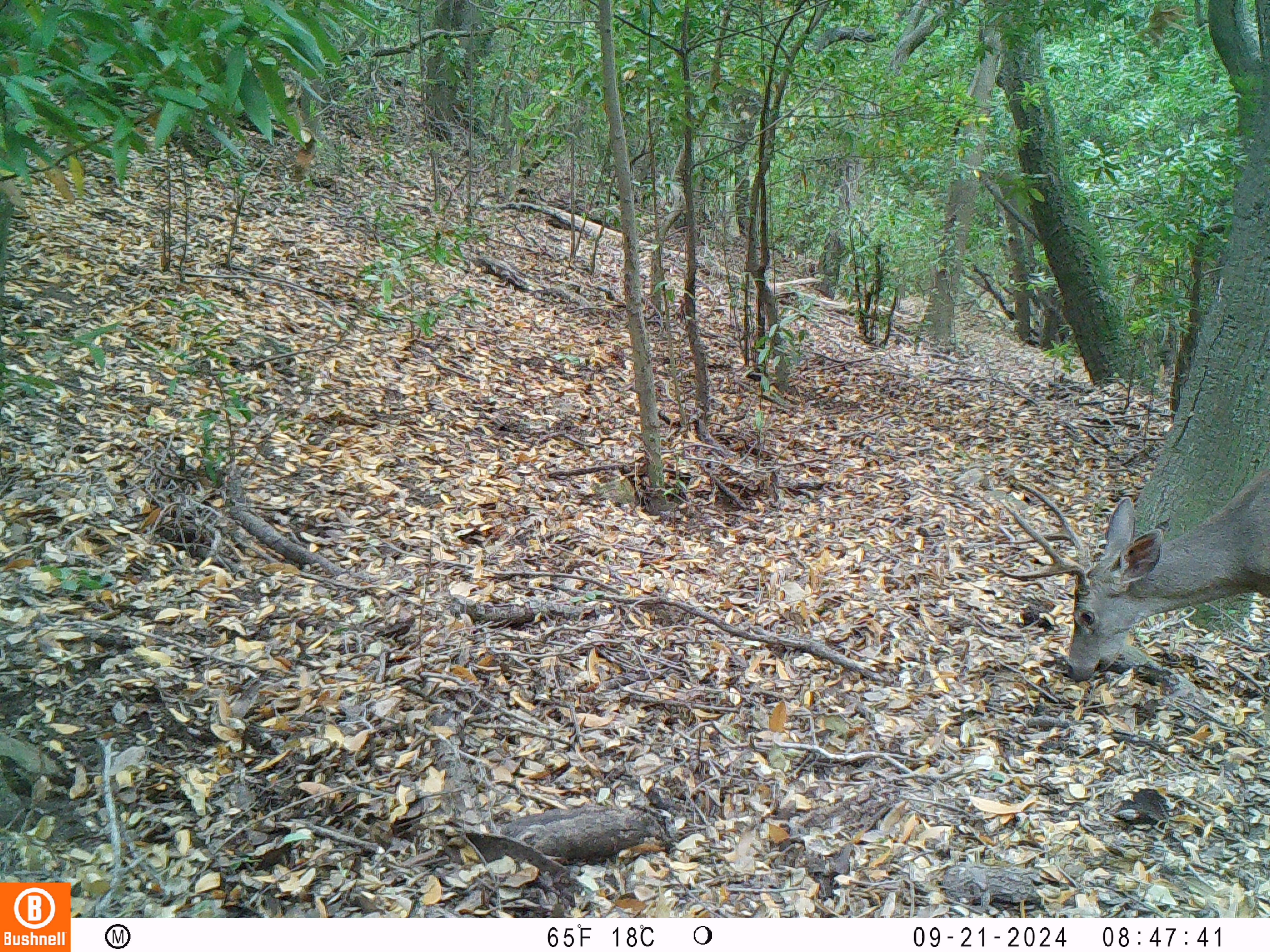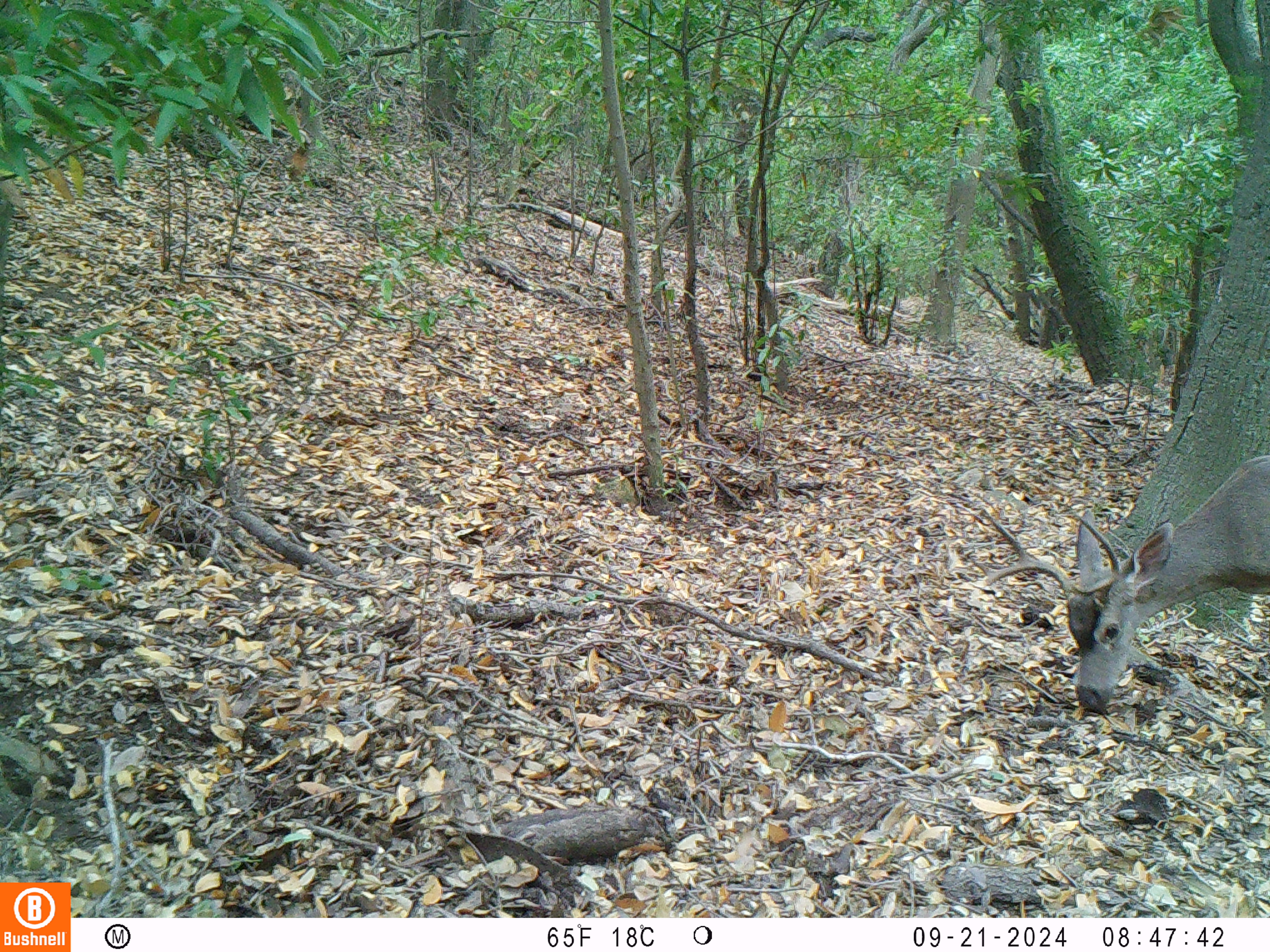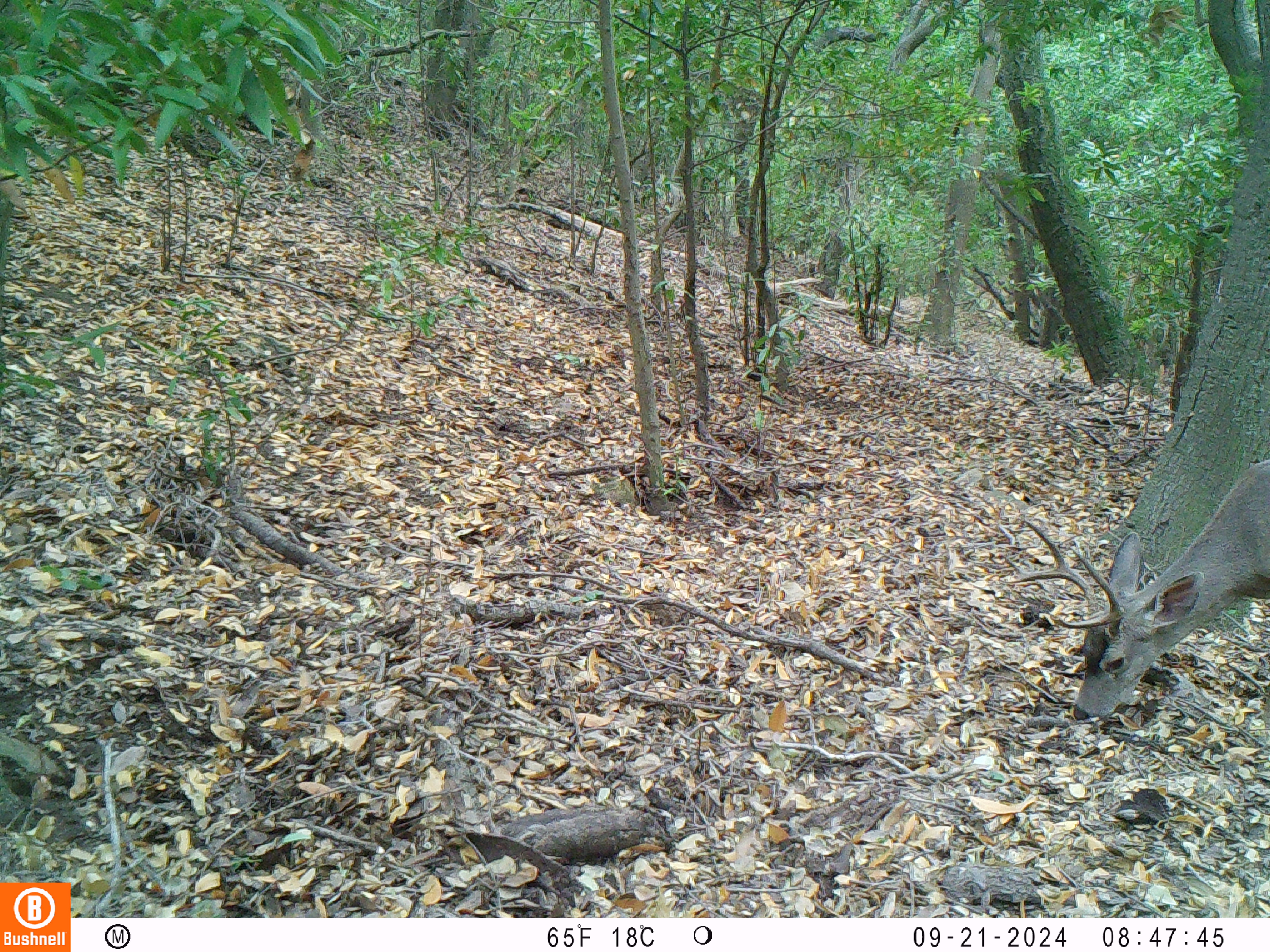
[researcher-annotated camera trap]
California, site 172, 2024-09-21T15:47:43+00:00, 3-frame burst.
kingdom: Animalia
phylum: Chordata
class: Mammalia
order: Artiodactyla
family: Cervidae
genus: Odocoileus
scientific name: Odocoileus hemionus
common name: mule deer